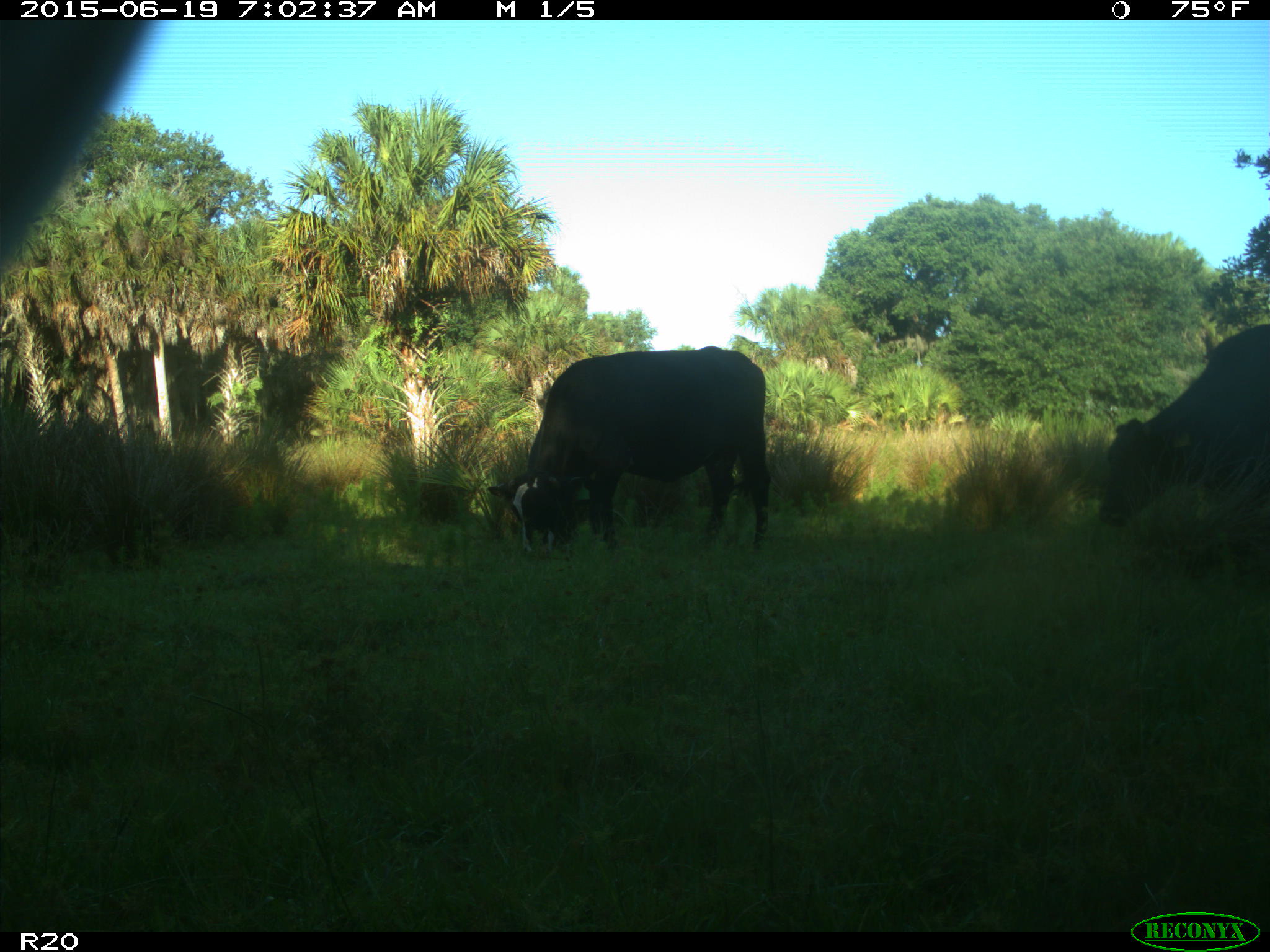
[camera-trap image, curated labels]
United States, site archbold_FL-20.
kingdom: Animalia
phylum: Chordata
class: Mammalia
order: Artiodactyla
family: Bovidae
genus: Bos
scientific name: Bos taurus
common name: domestic cow